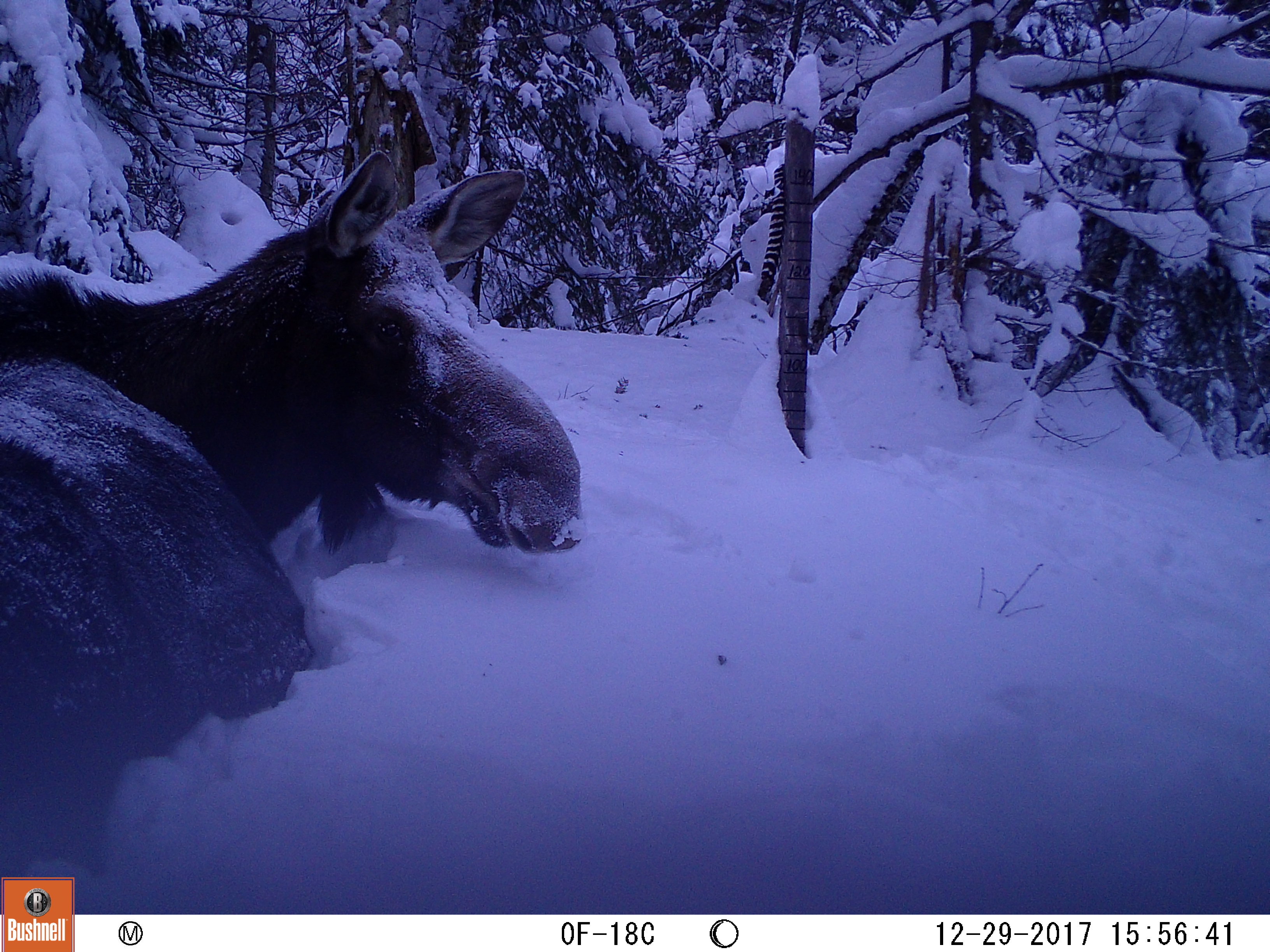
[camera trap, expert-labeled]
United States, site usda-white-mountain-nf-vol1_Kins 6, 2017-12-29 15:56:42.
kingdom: Animalia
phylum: Chordata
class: Mammalia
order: Artiodactyla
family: Cervidae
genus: Alces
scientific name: Alces alces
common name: moose